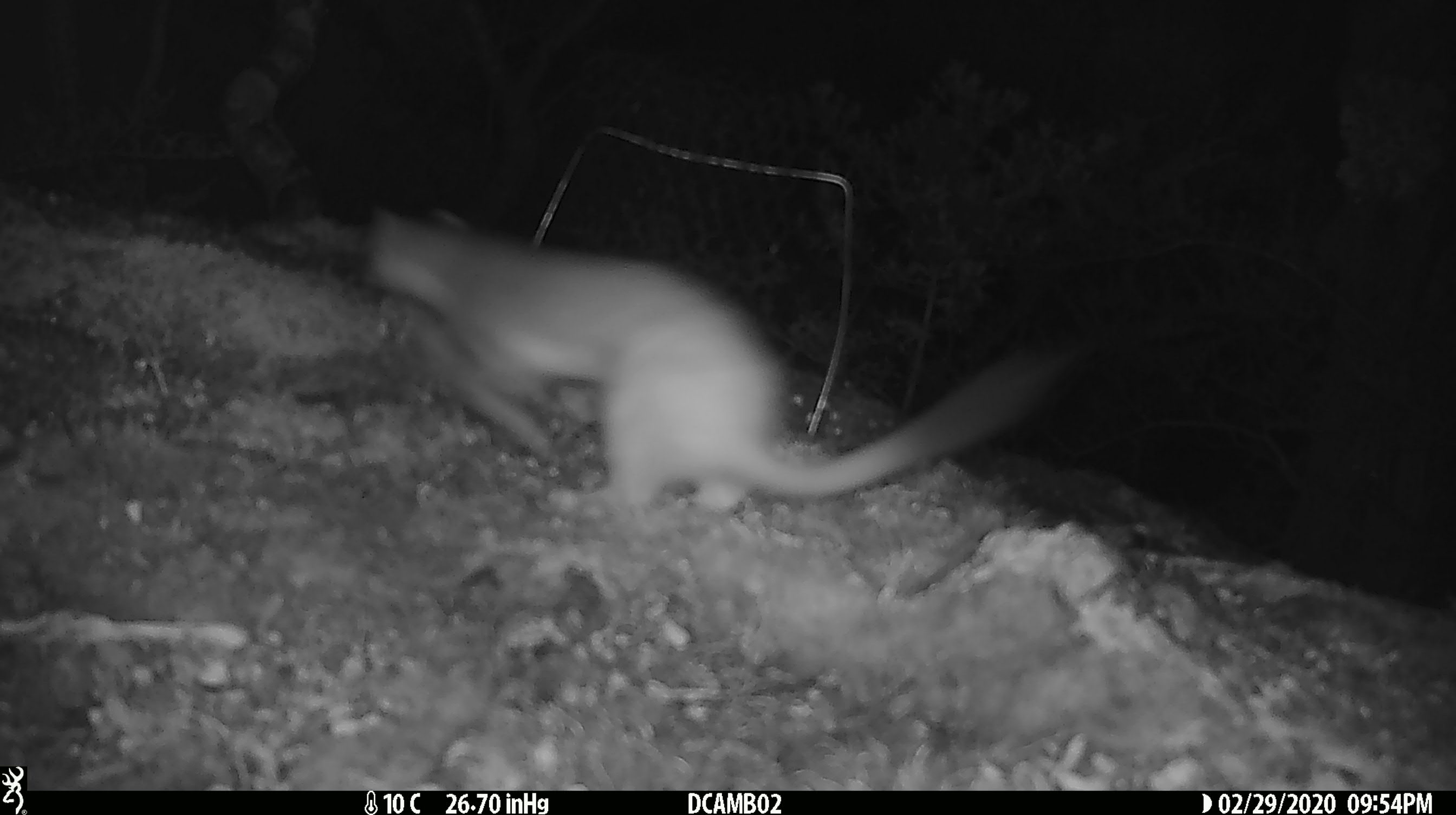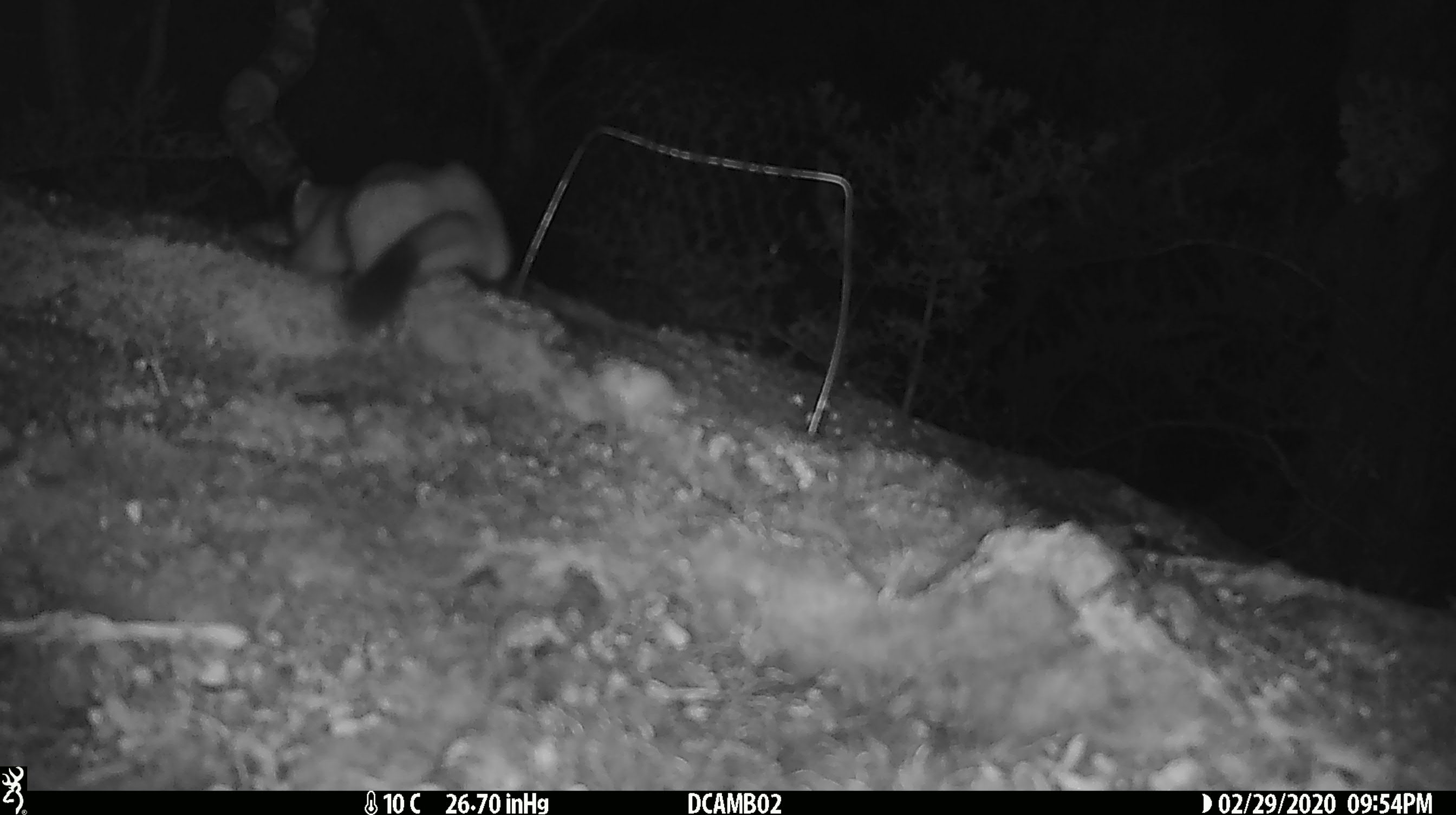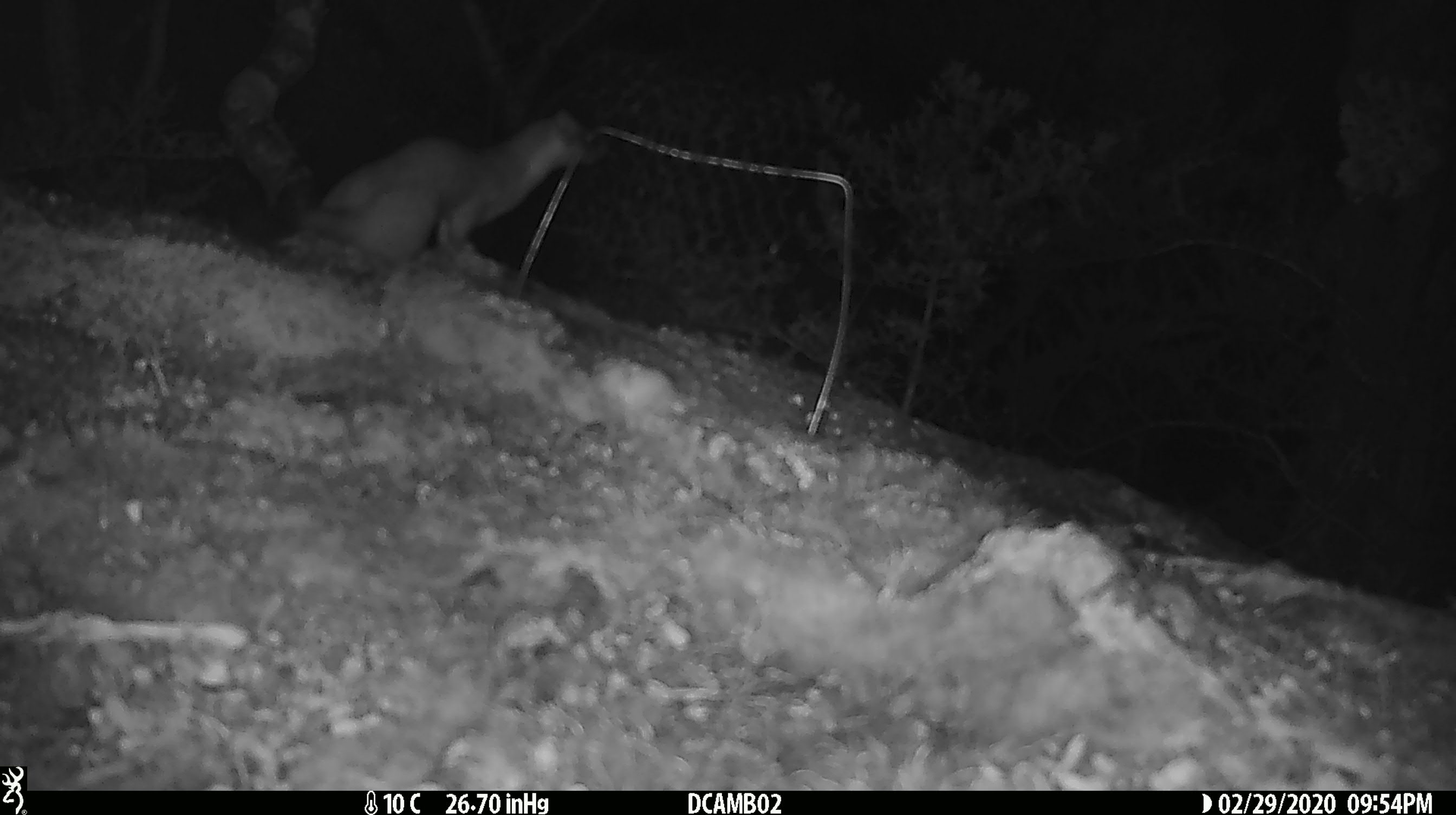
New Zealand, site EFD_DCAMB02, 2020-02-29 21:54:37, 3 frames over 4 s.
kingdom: Animalia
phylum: Chordata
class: Mammalia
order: Carnivora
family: Mustelidae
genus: Mustela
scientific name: Mustela erminea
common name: stoat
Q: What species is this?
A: Stoat (Mustela erminea).